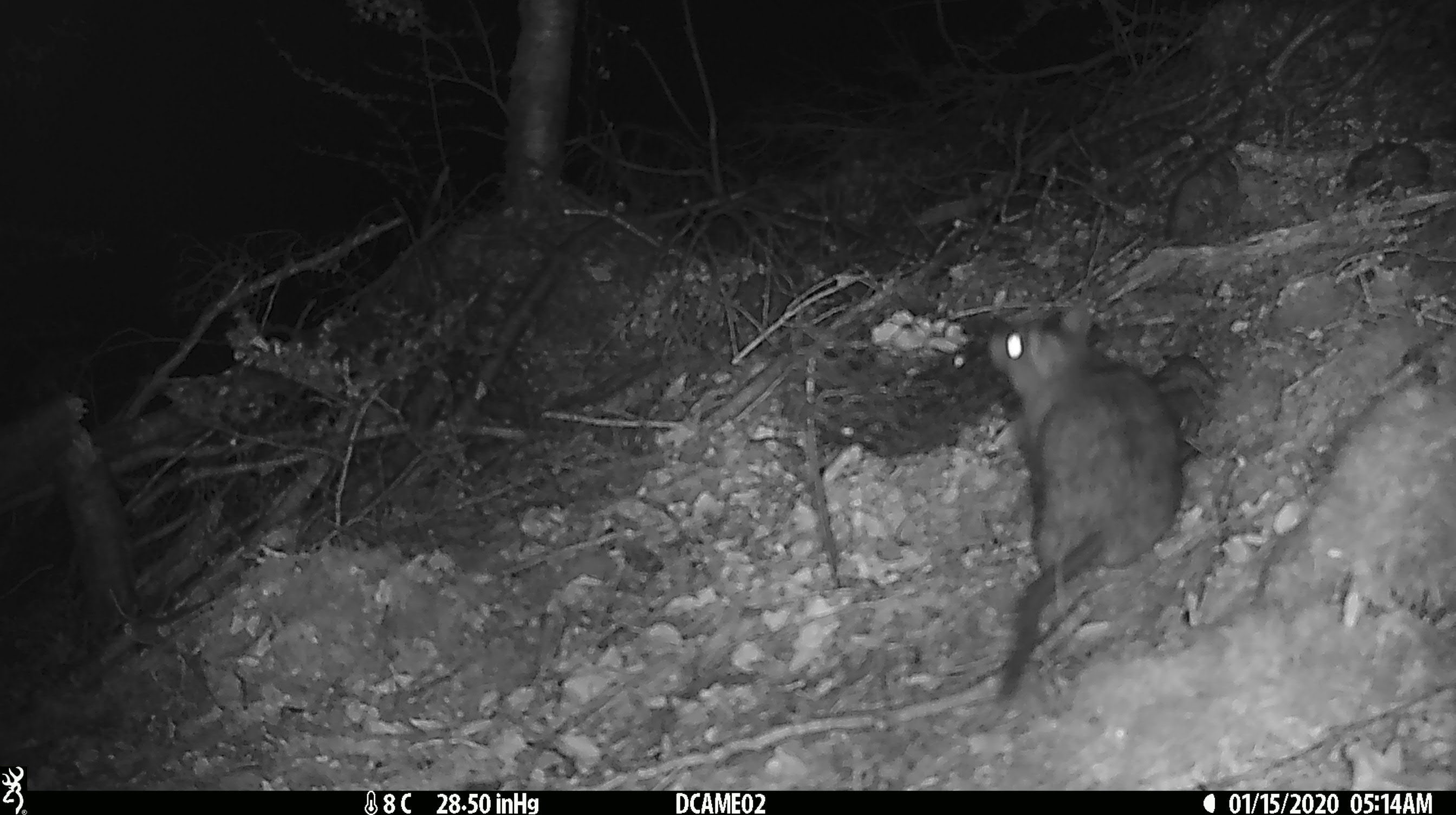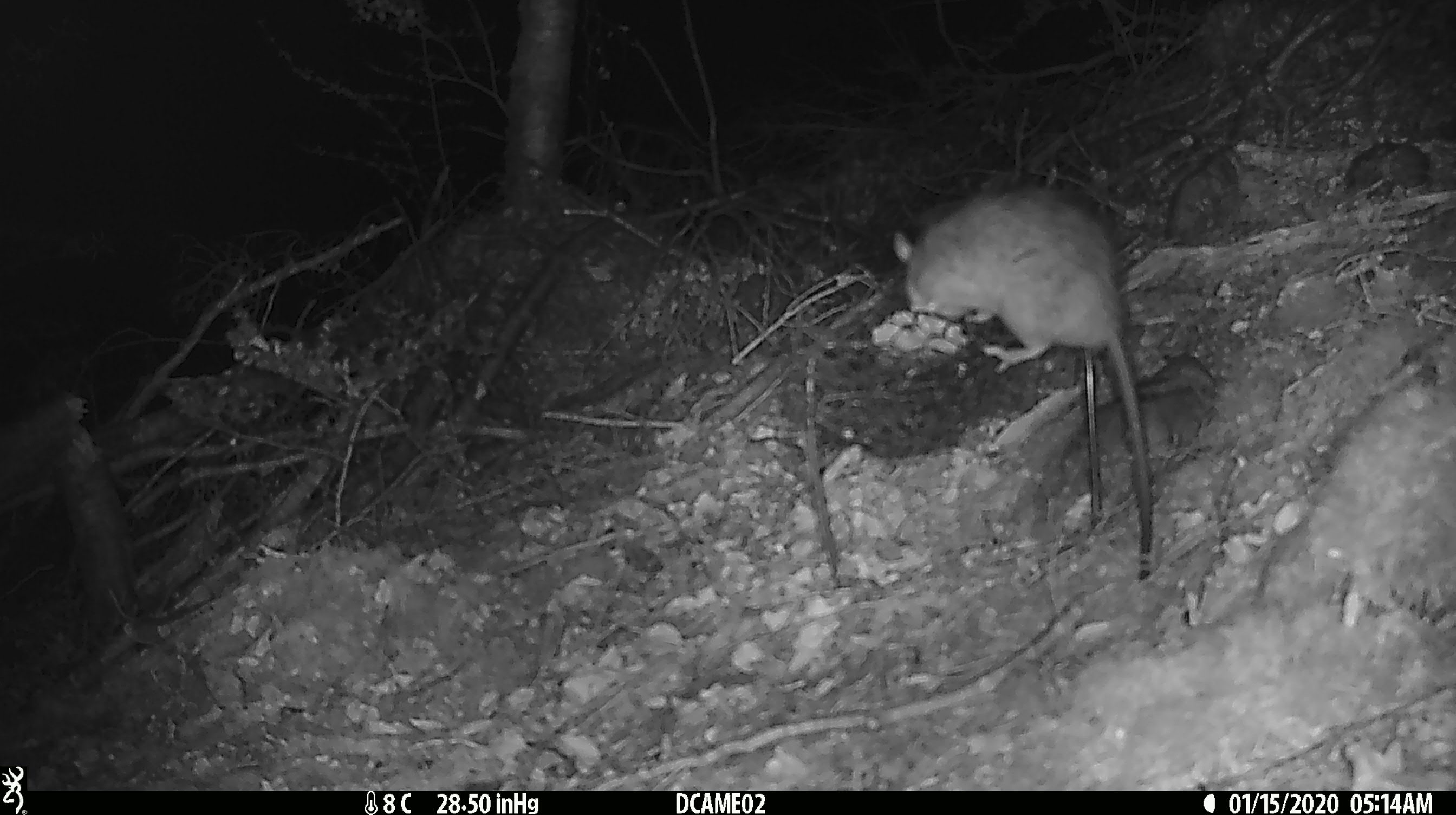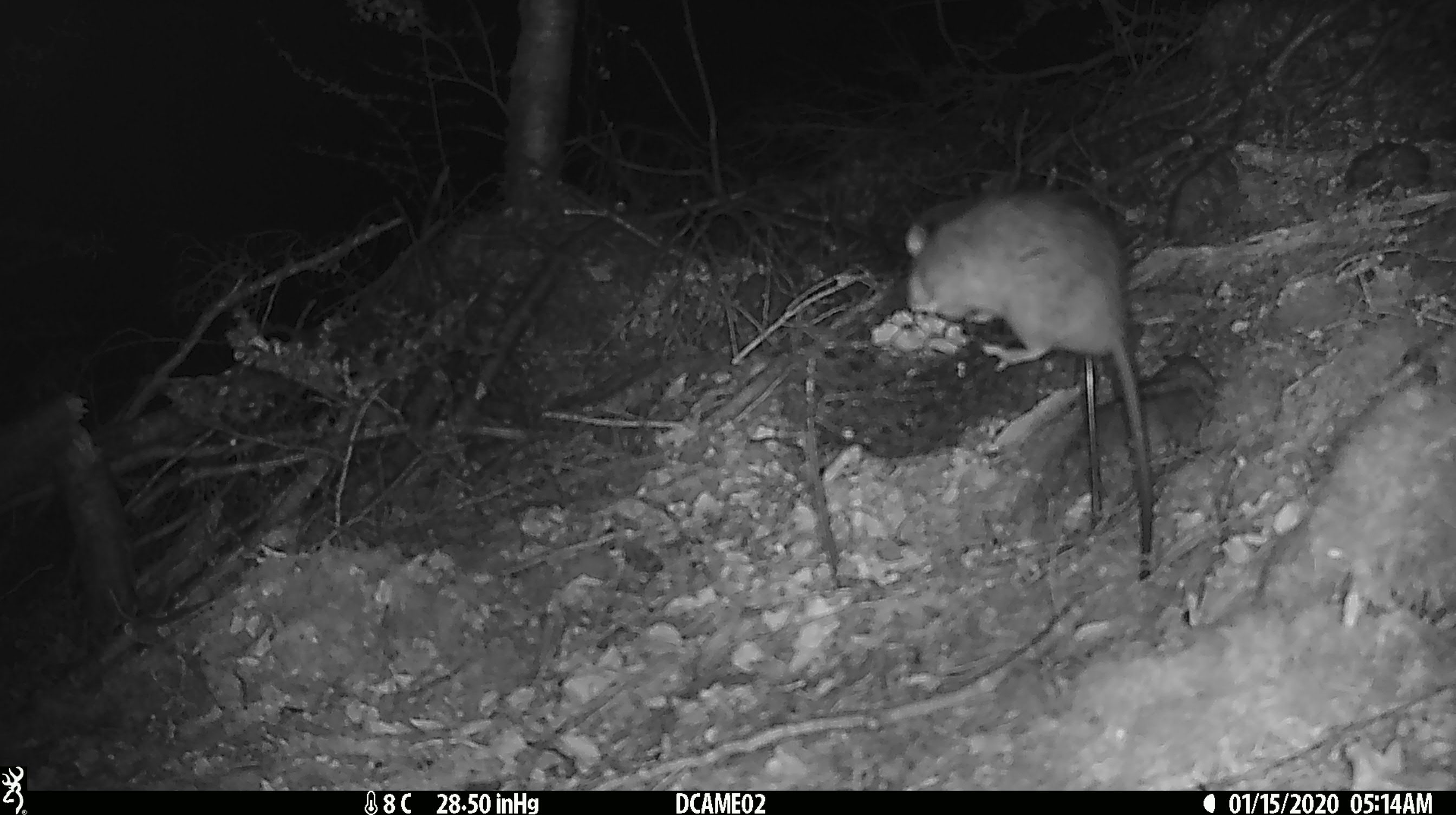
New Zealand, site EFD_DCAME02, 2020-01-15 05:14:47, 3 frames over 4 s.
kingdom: Animalia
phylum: Chordata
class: Mammalia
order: Rodentia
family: Muridae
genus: Rattus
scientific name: Rattus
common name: rat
Rat (Rattus).